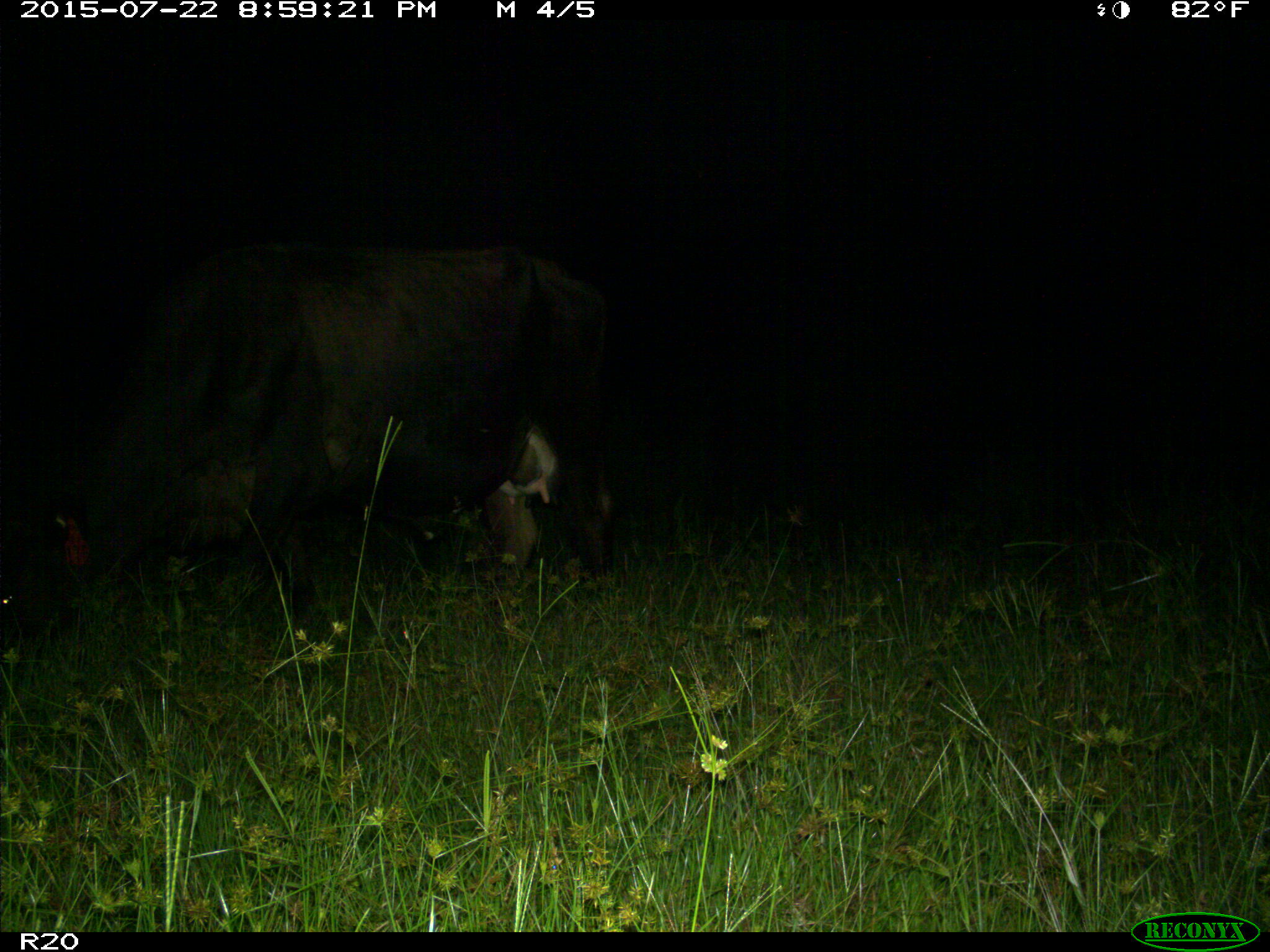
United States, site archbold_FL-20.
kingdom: Animalia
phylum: Chordata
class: Mammalia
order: Artiodactyla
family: Bovidae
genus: Bos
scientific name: Bos taurus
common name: domestic cow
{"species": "Bos taurus (domestic cow)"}